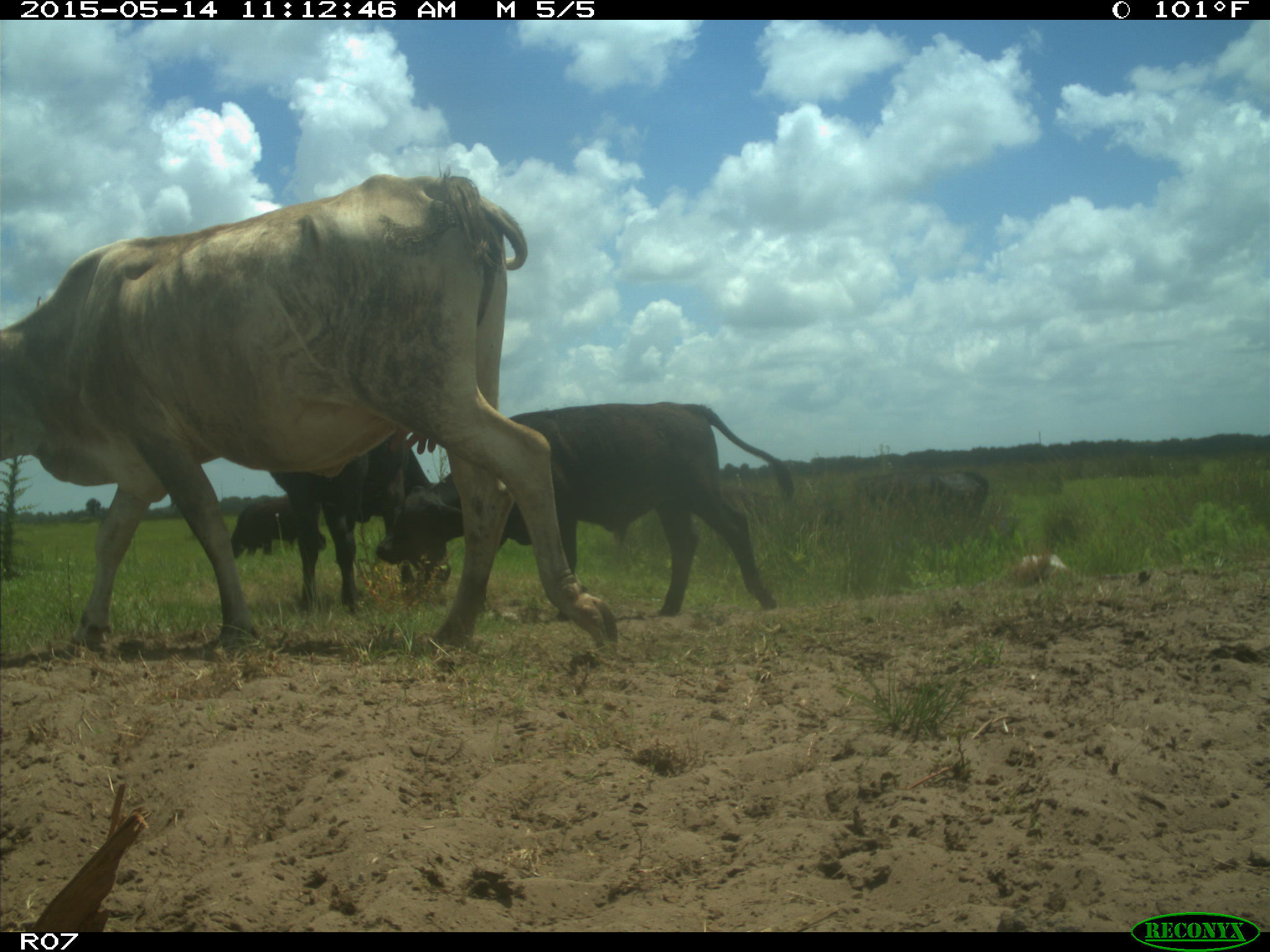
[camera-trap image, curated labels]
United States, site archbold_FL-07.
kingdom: Animalia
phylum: Chordata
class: Mammalia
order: Artiodactyla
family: Bovidae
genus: Bos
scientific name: Bos taurus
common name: domestic cow